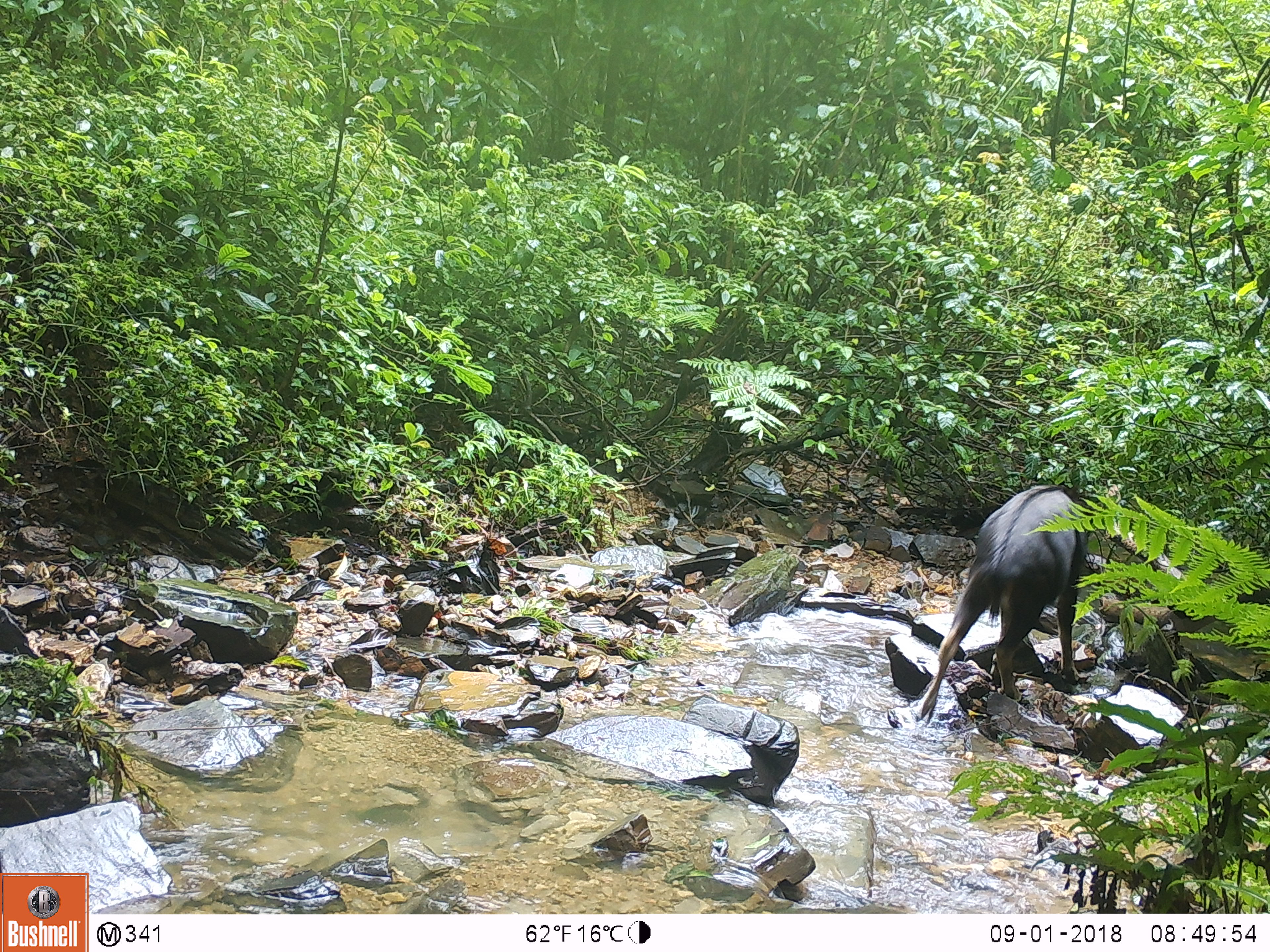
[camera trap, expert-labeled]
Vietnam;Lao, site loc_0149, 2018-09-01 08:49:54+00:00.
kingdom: Animalia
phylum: Chordata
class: Mammalia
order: Artiodactyla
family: Bovidae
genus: Capricornis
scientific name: Capricornis sumatraensis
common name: chinese serow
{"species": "chinese serow (Capricornis sumatraensis)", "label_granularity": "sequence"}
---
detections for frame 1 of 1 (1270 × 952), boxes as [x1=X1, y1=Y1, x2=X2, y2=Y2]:
chinese serow: [x1=920, y1=483, x2=1091, y2=722]